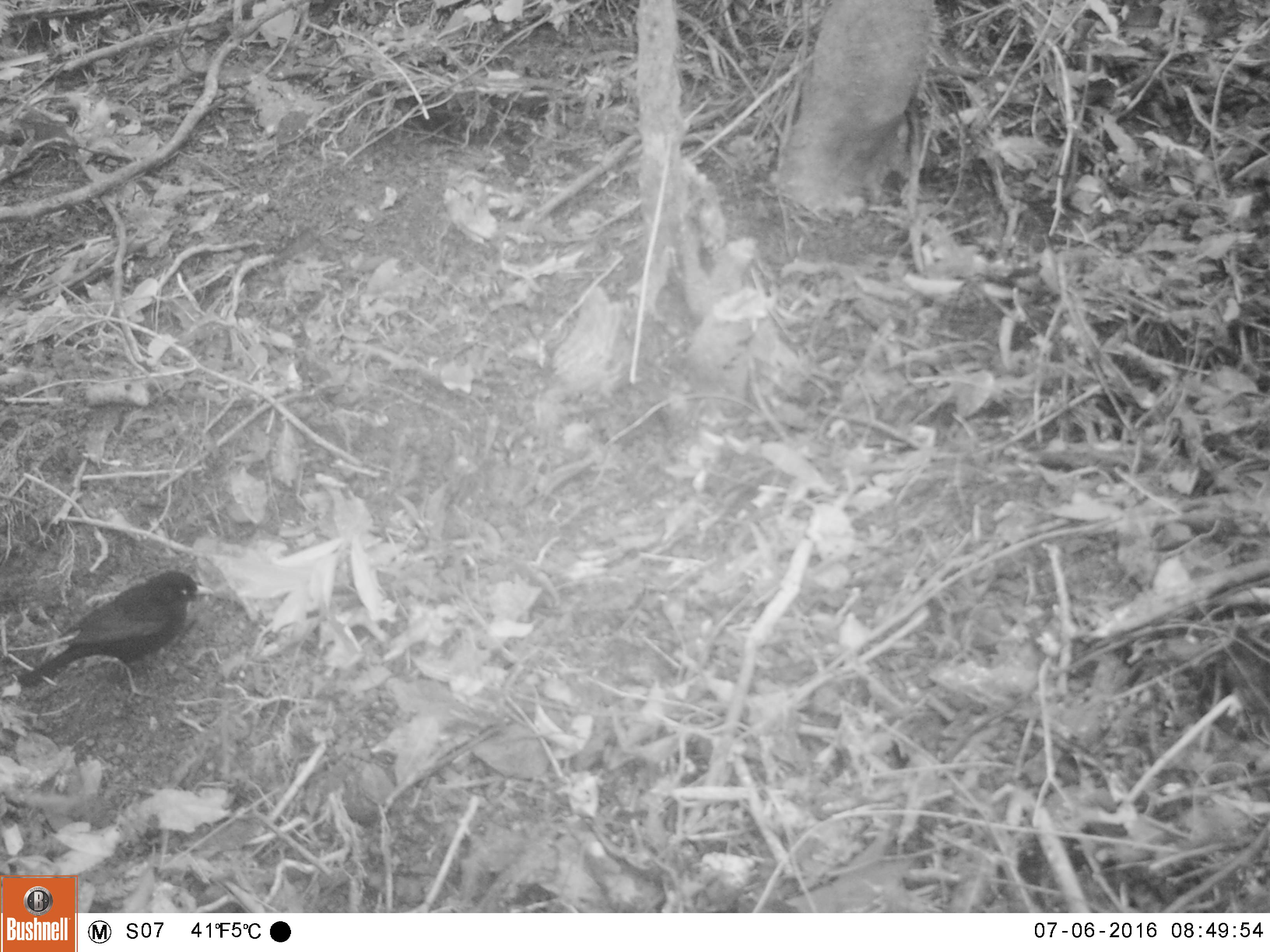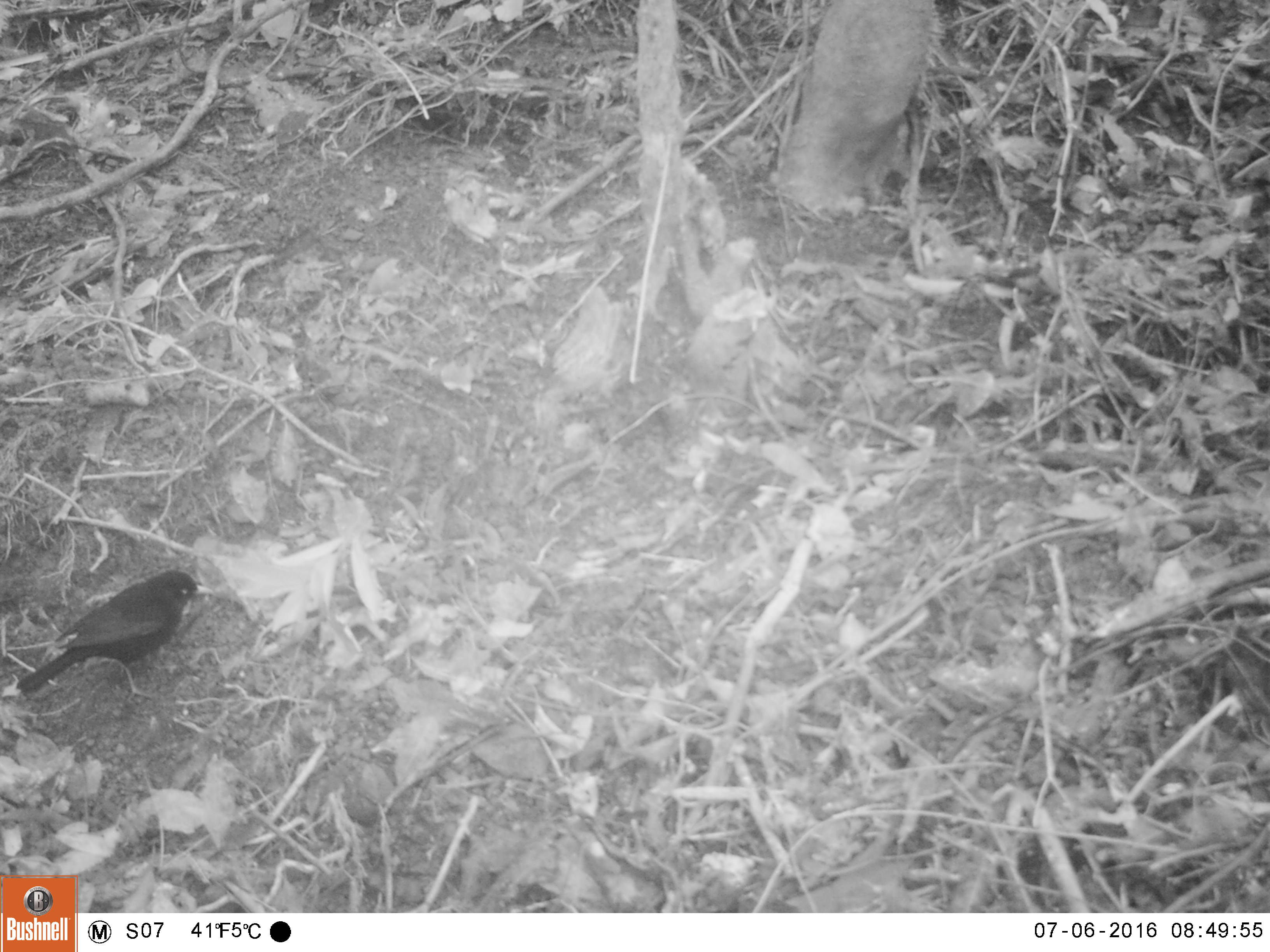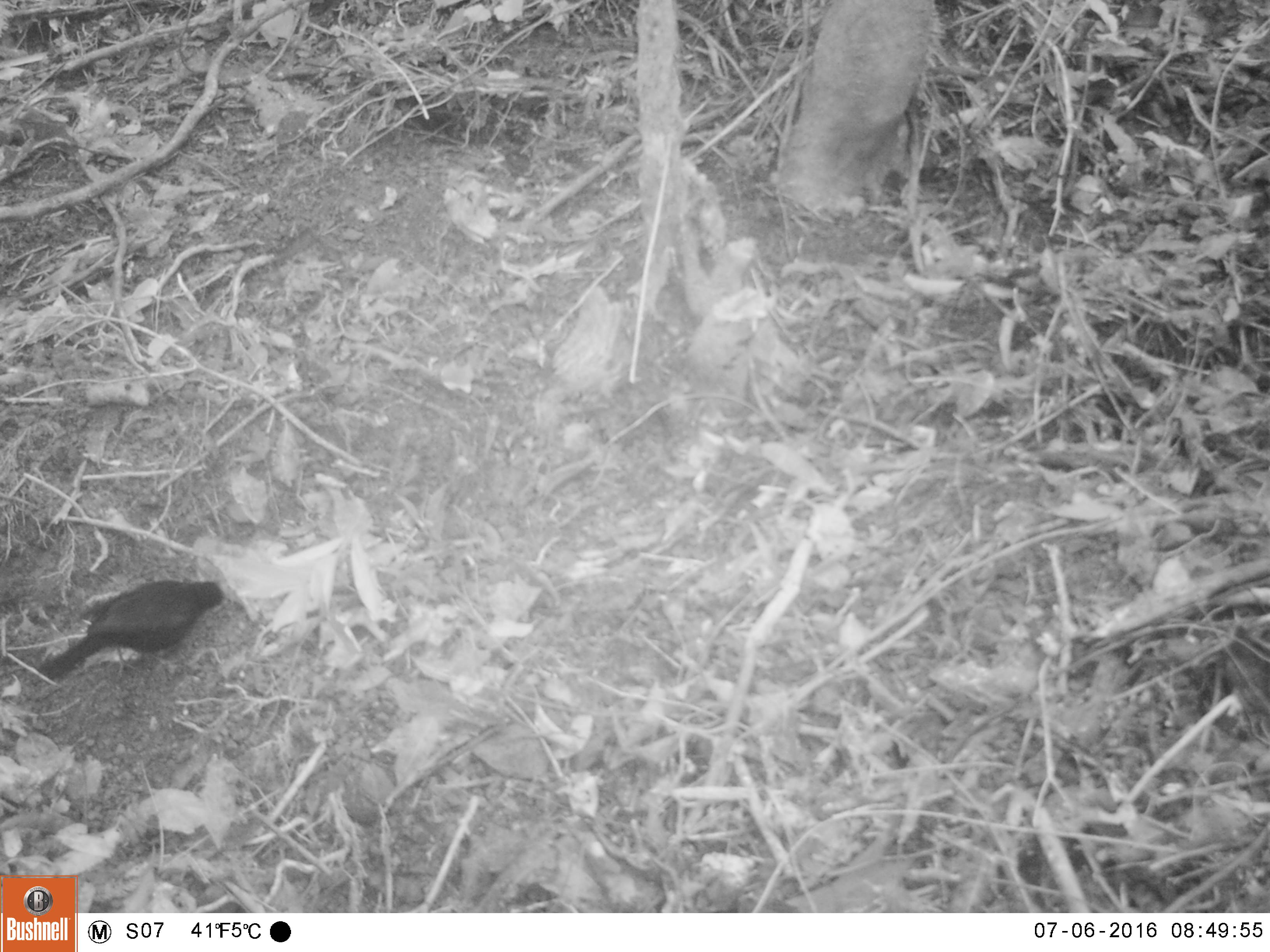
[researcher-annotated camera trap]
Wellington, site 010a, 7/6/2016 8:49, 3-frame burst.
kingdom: Animalia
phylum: Chordata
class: Aves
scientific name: Aves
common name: bird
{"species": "bird (Aves)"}